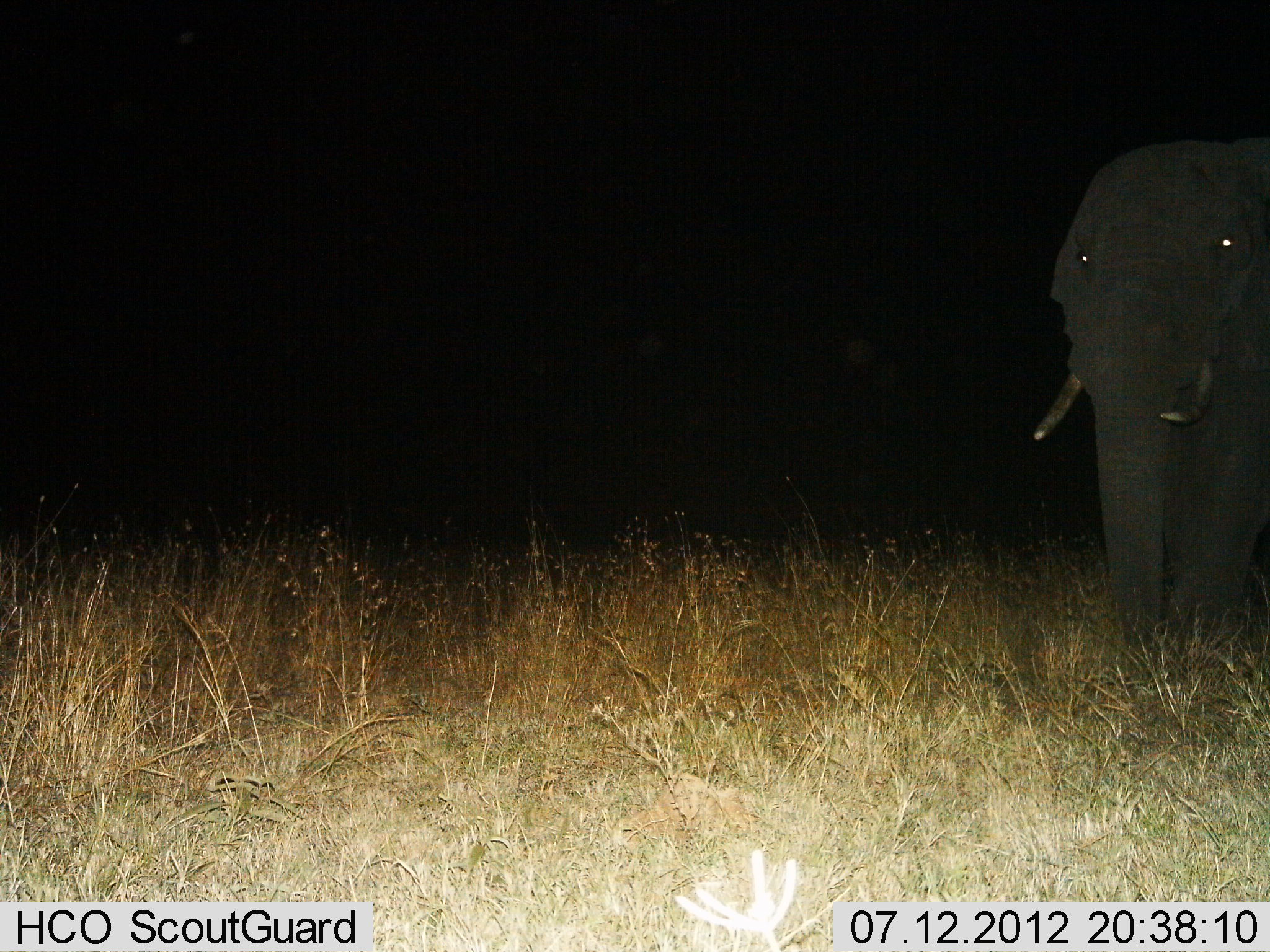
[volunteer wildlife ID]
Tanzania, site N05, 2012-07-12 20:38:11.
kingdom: Animalia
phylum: Chordata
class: Mammalia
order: Proboscidea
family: Elephantidae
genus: Loxodonta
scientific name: Loxodonta africana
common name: african bush elephant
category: elephant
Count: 1.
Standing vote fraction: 64%.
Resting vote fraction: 0%.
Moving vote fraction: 36%.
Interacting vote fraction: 0%.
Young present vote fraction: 0%.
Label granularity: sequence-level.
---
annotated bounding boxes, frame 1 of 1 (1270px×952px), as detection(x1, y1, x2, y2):
animal: detection(1029, 135, 1270, 685)